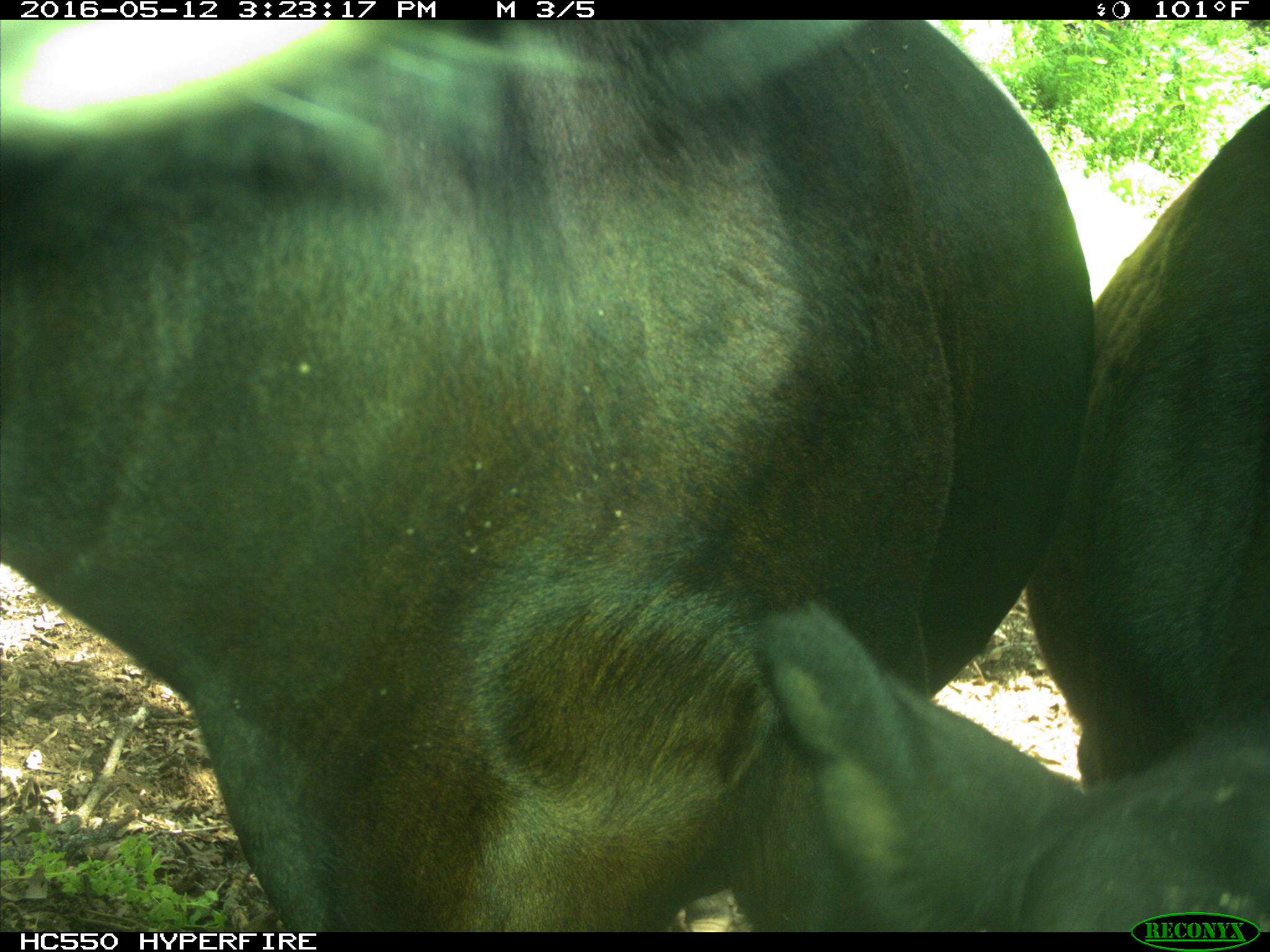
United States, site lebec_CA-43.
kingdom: Animalia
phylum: Chordata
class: Mammalia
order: Artiodactyla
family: Bovidae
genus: Bos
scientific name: Bos taurus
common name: domestic cow